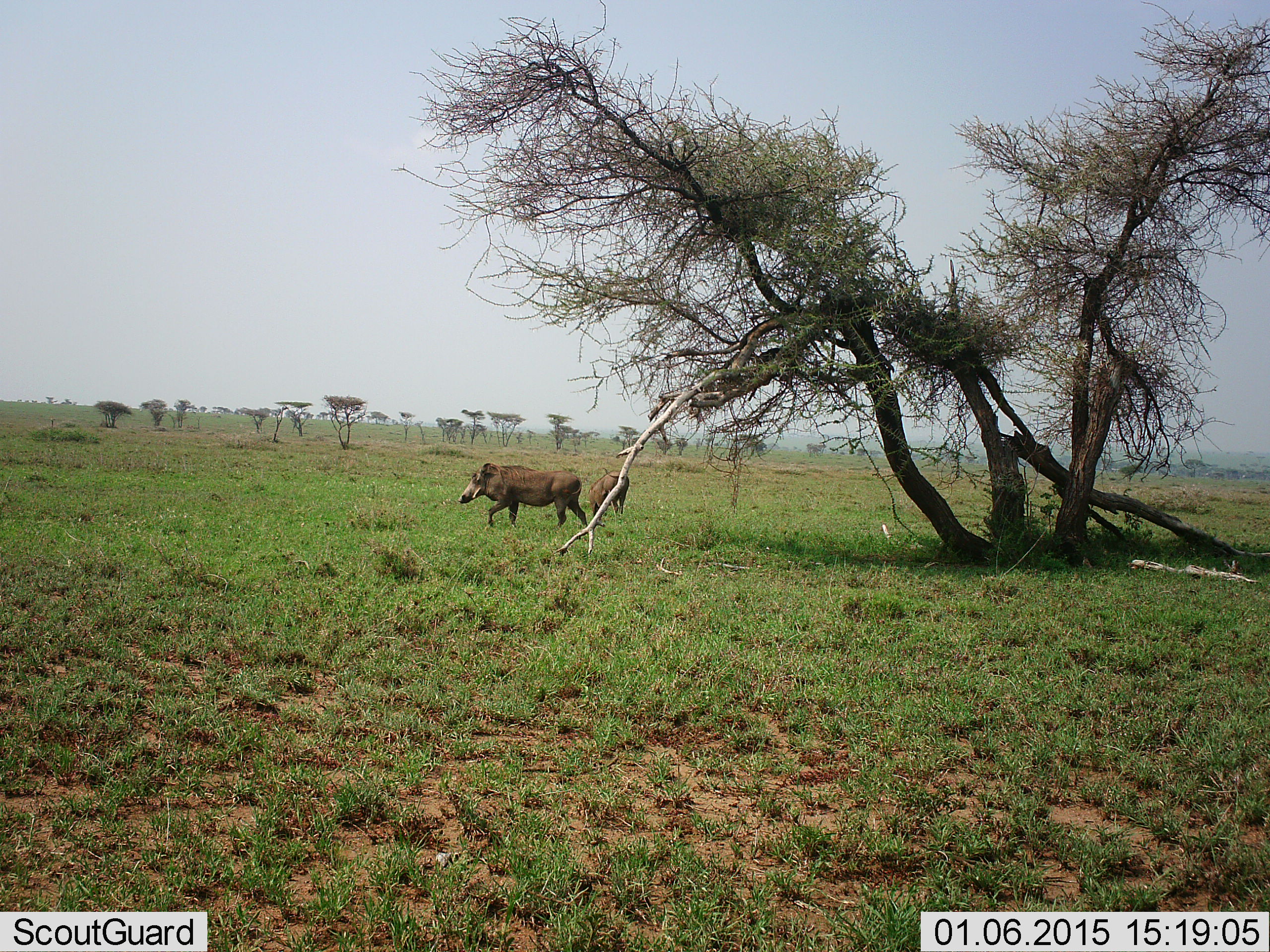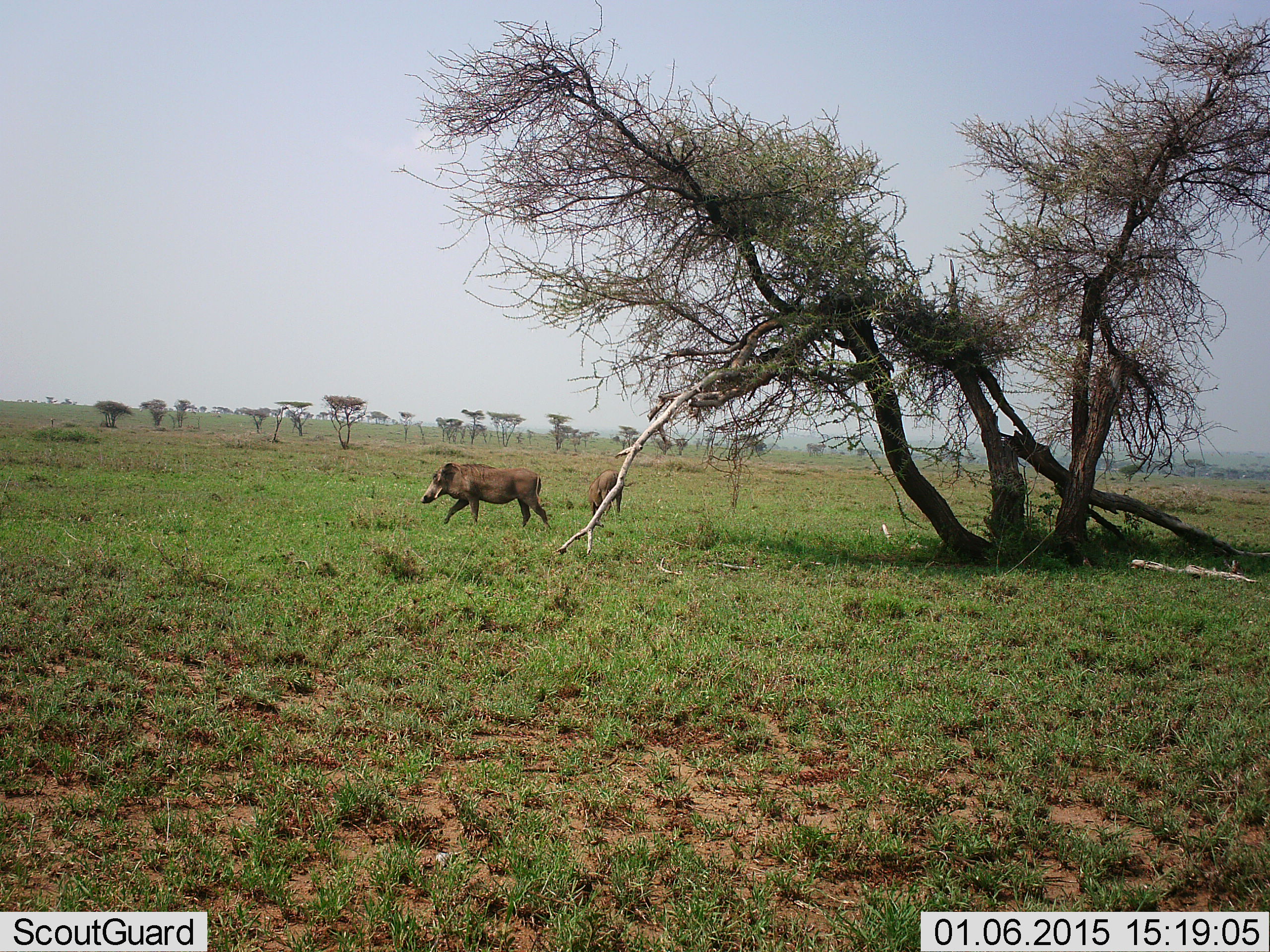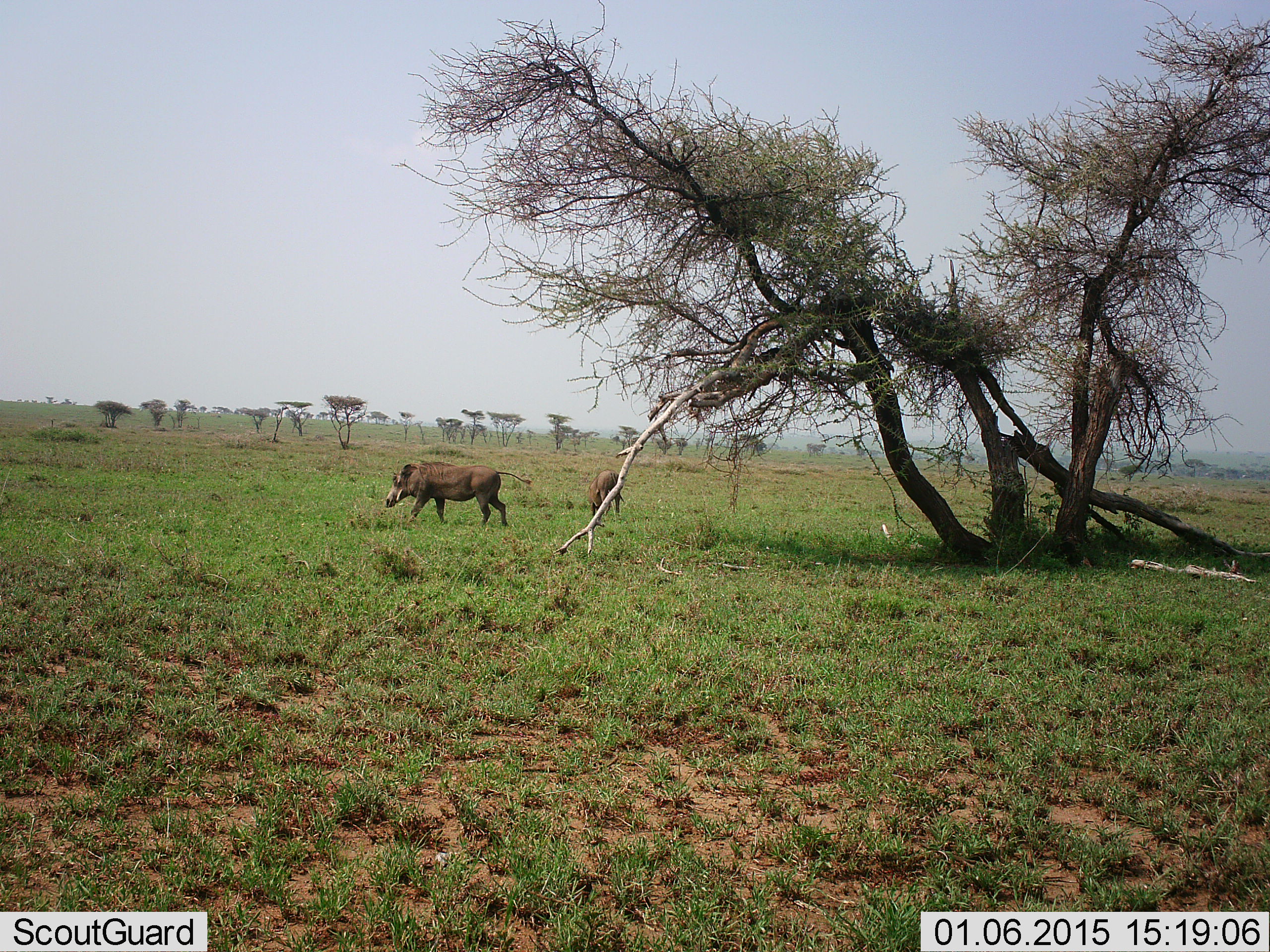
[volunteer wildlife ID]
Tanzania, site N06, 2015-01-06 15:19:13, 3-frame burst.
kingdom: Animalia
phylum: Chordata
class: Mammalia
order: Artiodactyla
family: Suidae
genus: Phacochoerus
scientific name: Phacochoerus africanus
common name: warthog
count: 2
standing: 10%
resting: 0%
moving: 100%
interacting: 0%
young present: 0%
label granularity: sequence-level